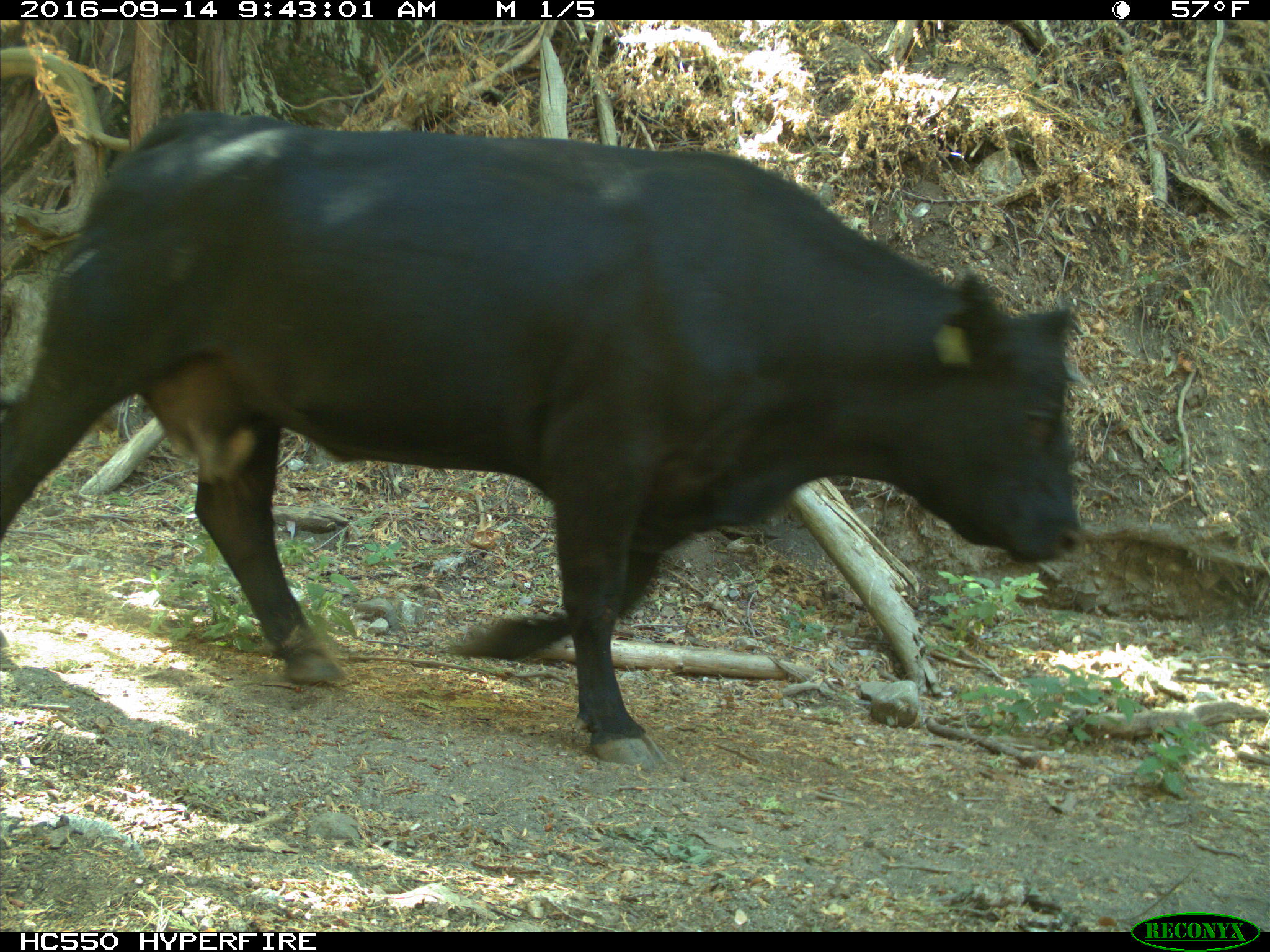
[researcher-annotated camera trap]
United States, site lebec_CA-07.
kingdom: Animalia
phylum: Chordata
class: Mammalia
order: Artiodactyla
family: Bovidae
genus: Bos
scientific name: Bos taurus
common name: domestic cow